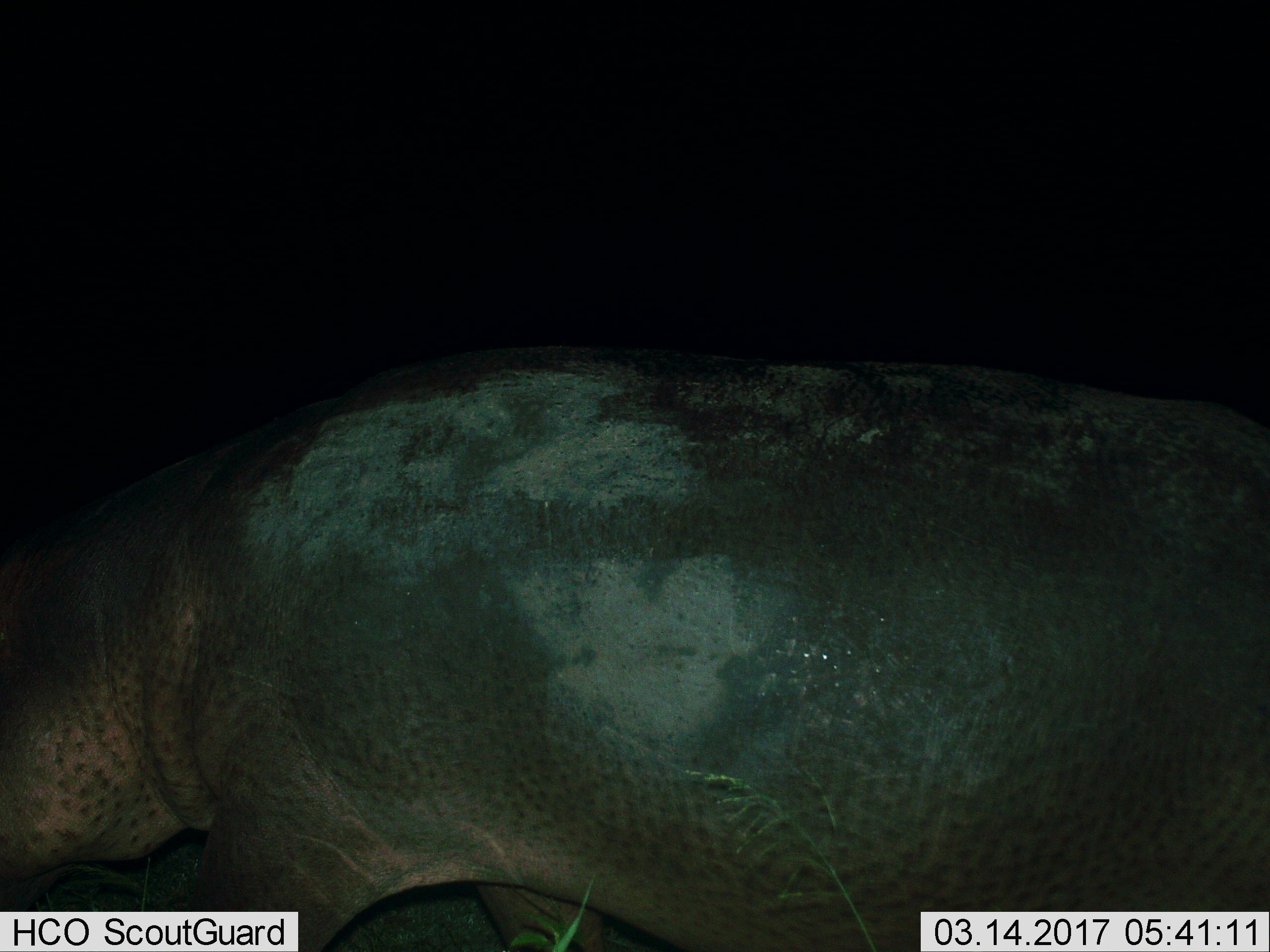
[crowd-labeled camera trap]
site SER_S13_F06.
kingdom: Animalia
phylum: Chordata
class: Mammalia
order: Artiodactyla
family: Hippopotamidae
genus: Hippopotamus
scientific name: Hippopotamus amphibius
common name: hippopotamus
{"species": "hippopotamus (Hippopotamus amphibius)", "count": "1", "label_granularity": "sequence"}